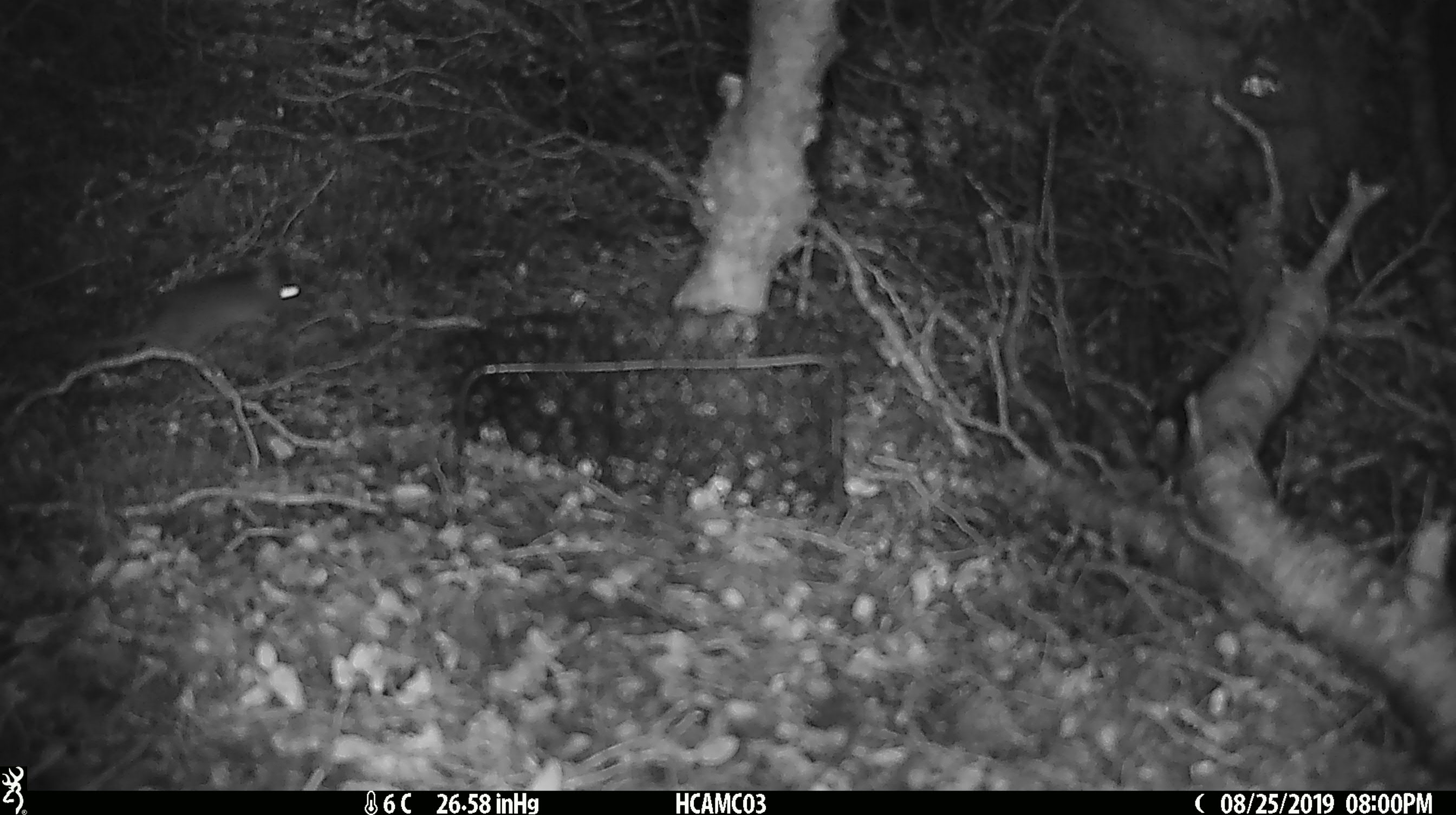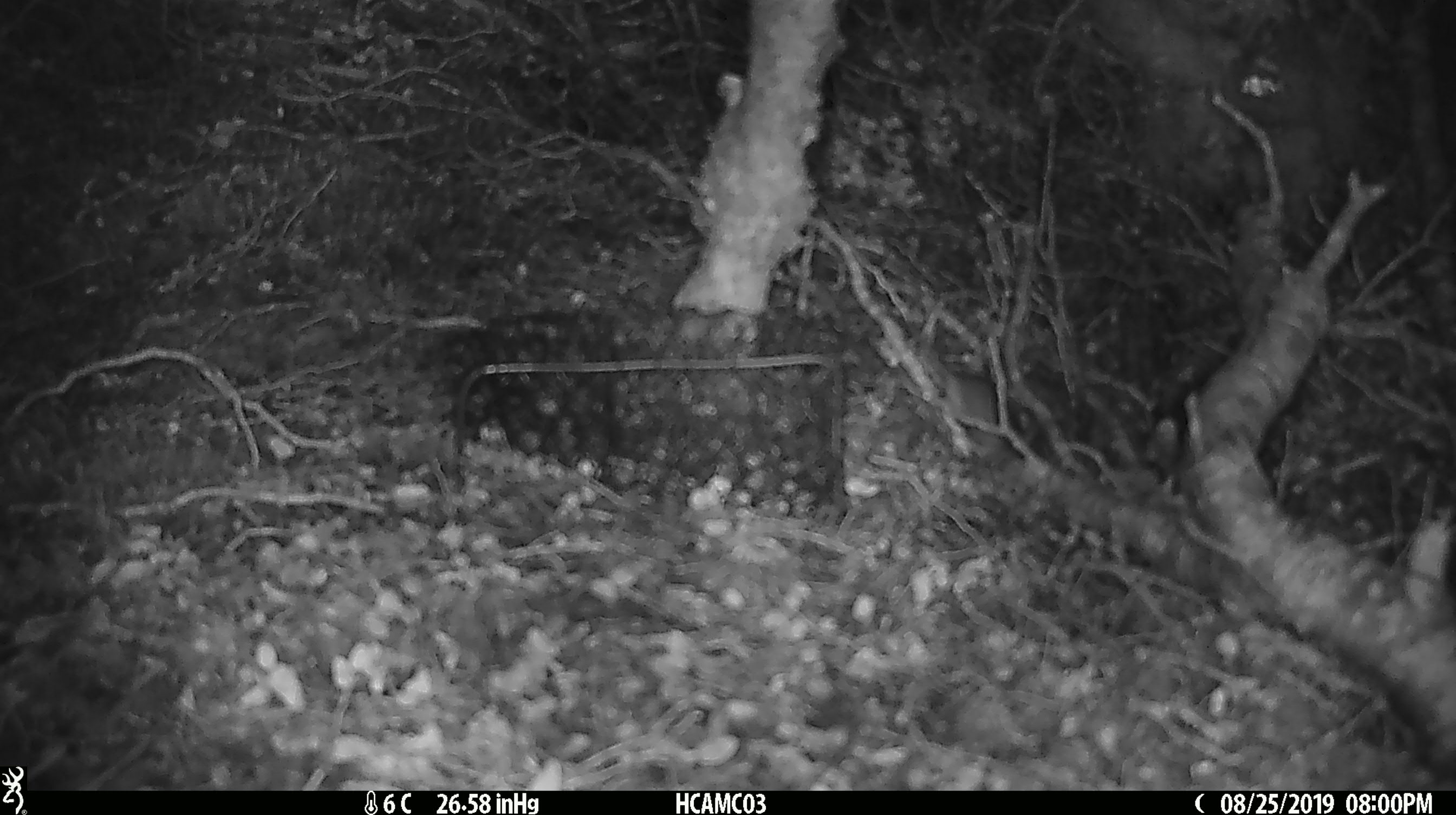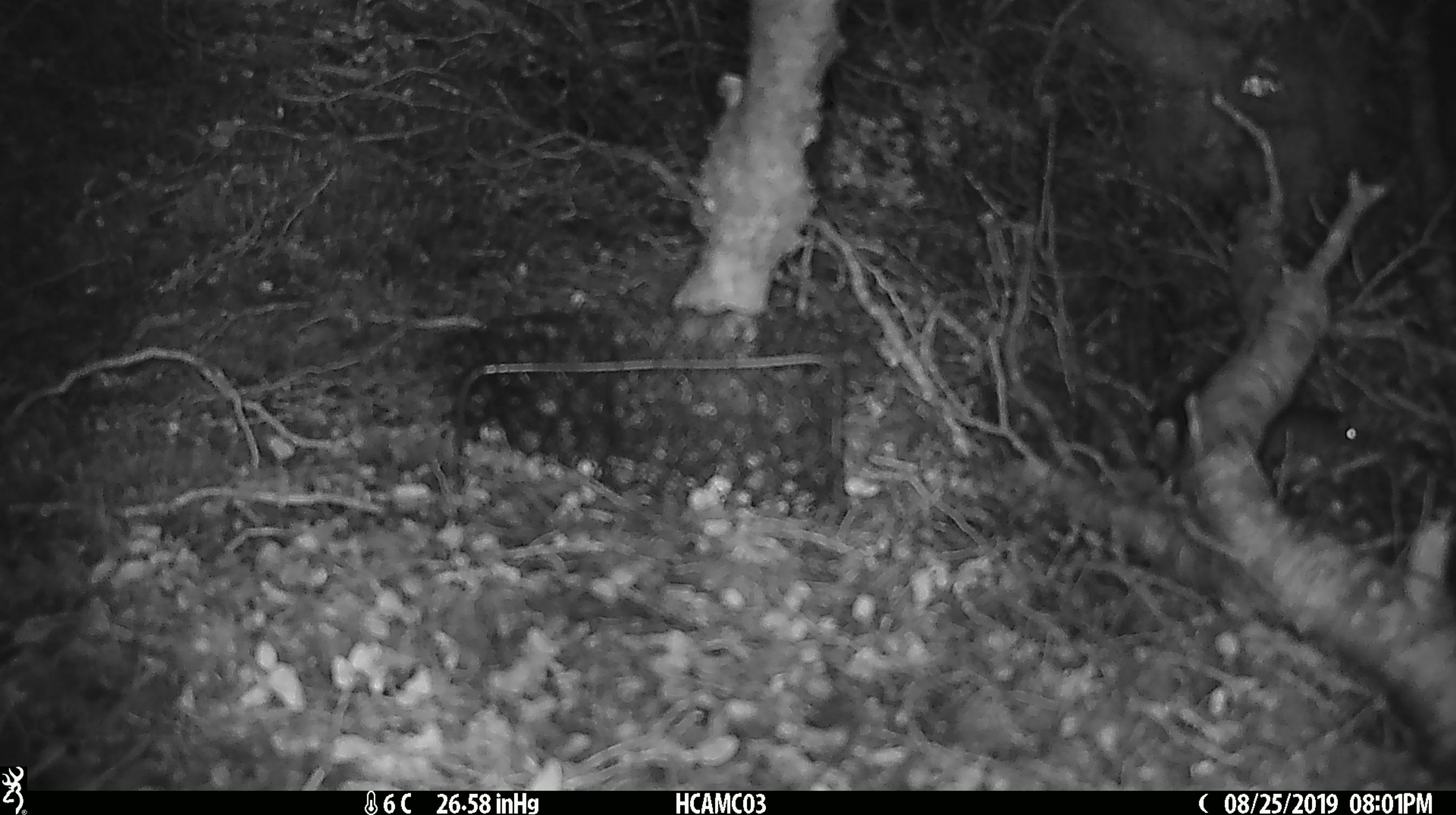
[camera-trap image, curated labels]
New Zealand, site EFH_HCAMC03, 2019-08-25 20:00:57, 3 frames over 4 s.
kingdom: Animalia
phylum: Chordata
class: Mammalia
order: Rodentia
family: Muridae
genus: Mus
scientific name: Mus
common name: mouse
Mouse (Mus).